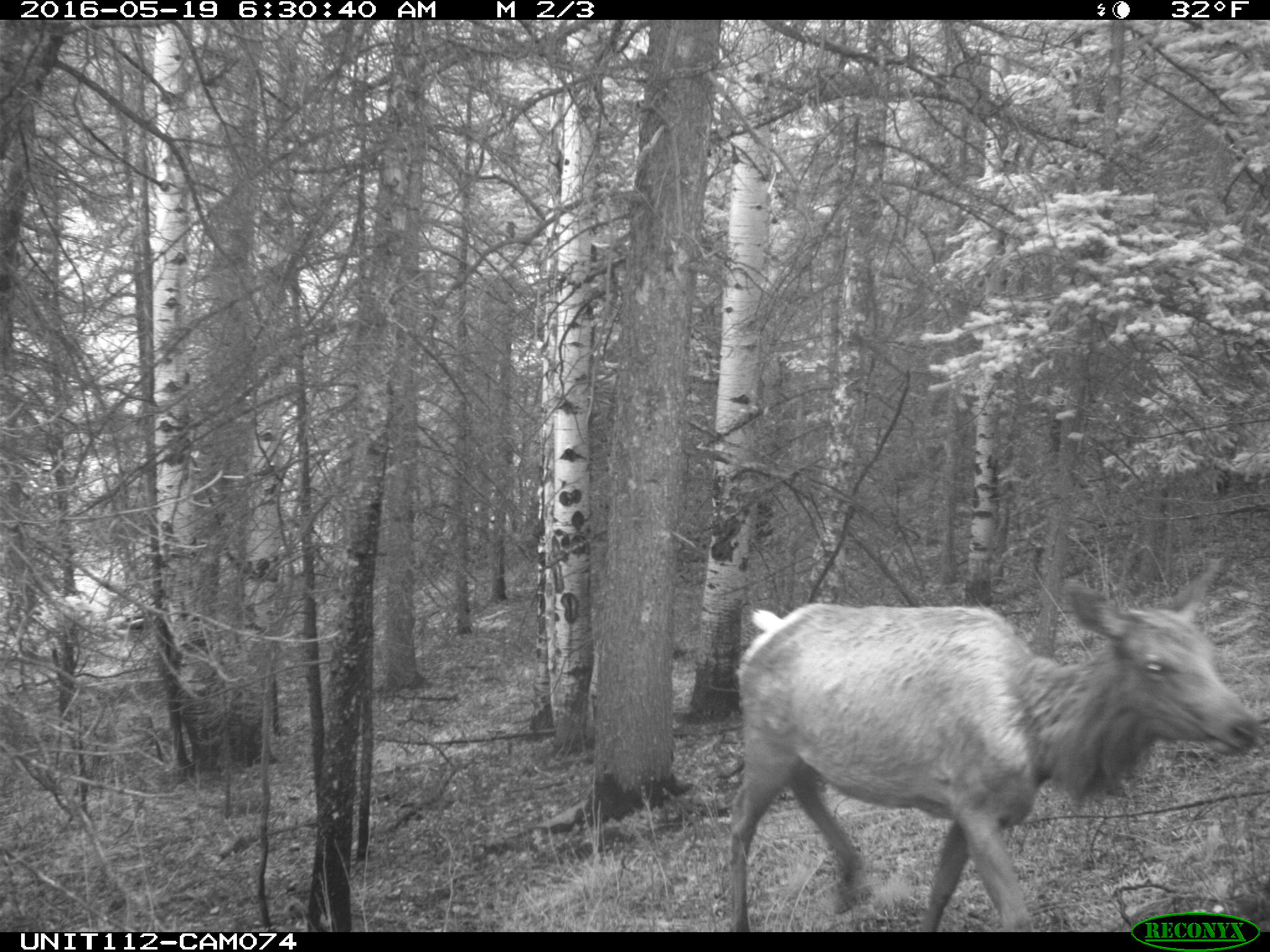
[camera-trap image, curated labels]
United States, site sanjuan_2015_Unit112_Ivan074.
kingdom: Animalia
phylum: Chordata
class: Mammalia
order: Artiodactyla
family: Cervidae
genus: Cervus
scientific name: Cervus elaphus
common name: red deer